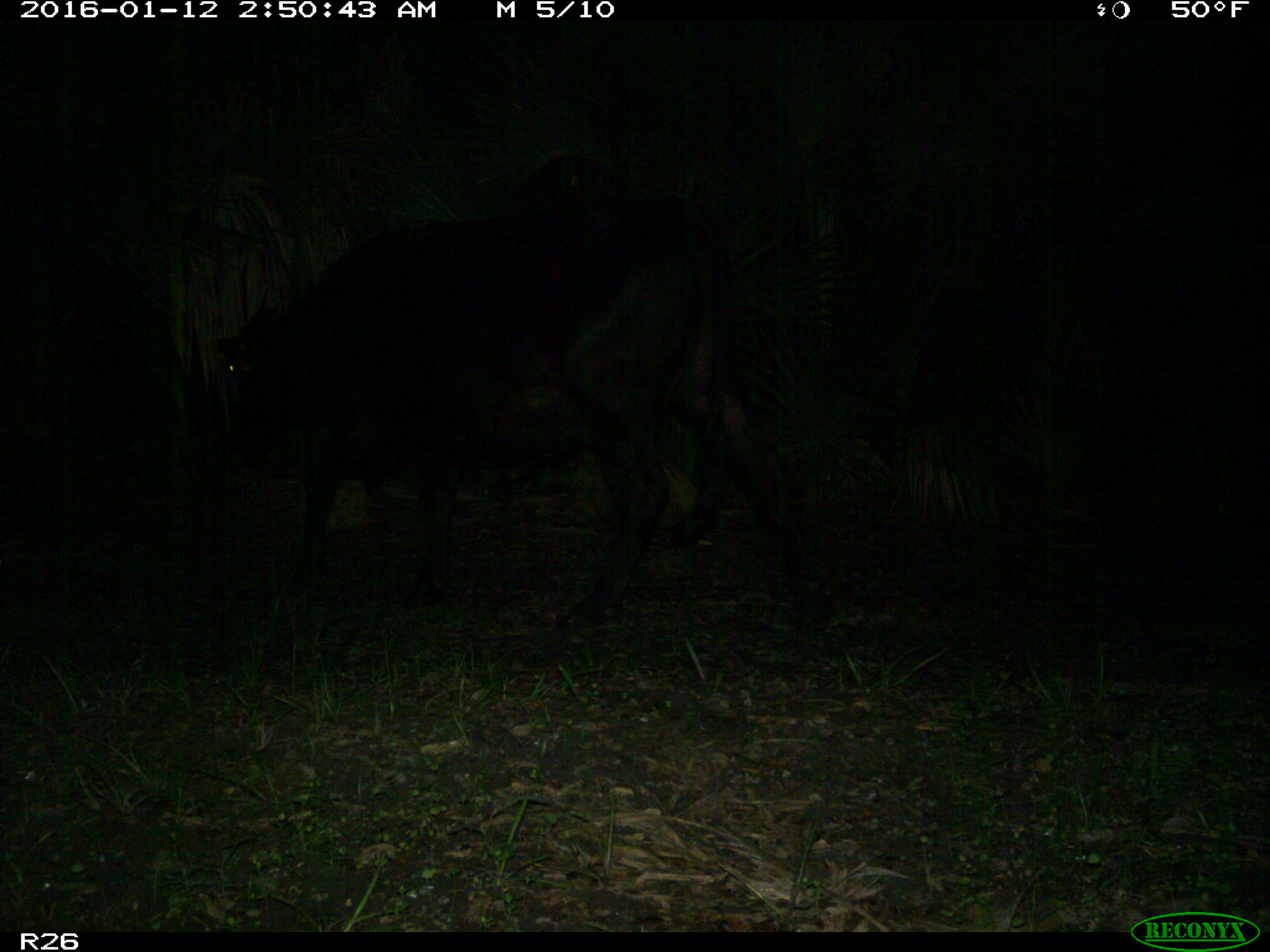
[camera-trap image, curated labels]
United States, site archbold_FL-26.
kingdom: Animalia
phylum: Chordata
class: Mammalia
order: Artiodactyla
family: Bovidae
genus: Bos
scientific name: Bos taurus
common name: domestic cow